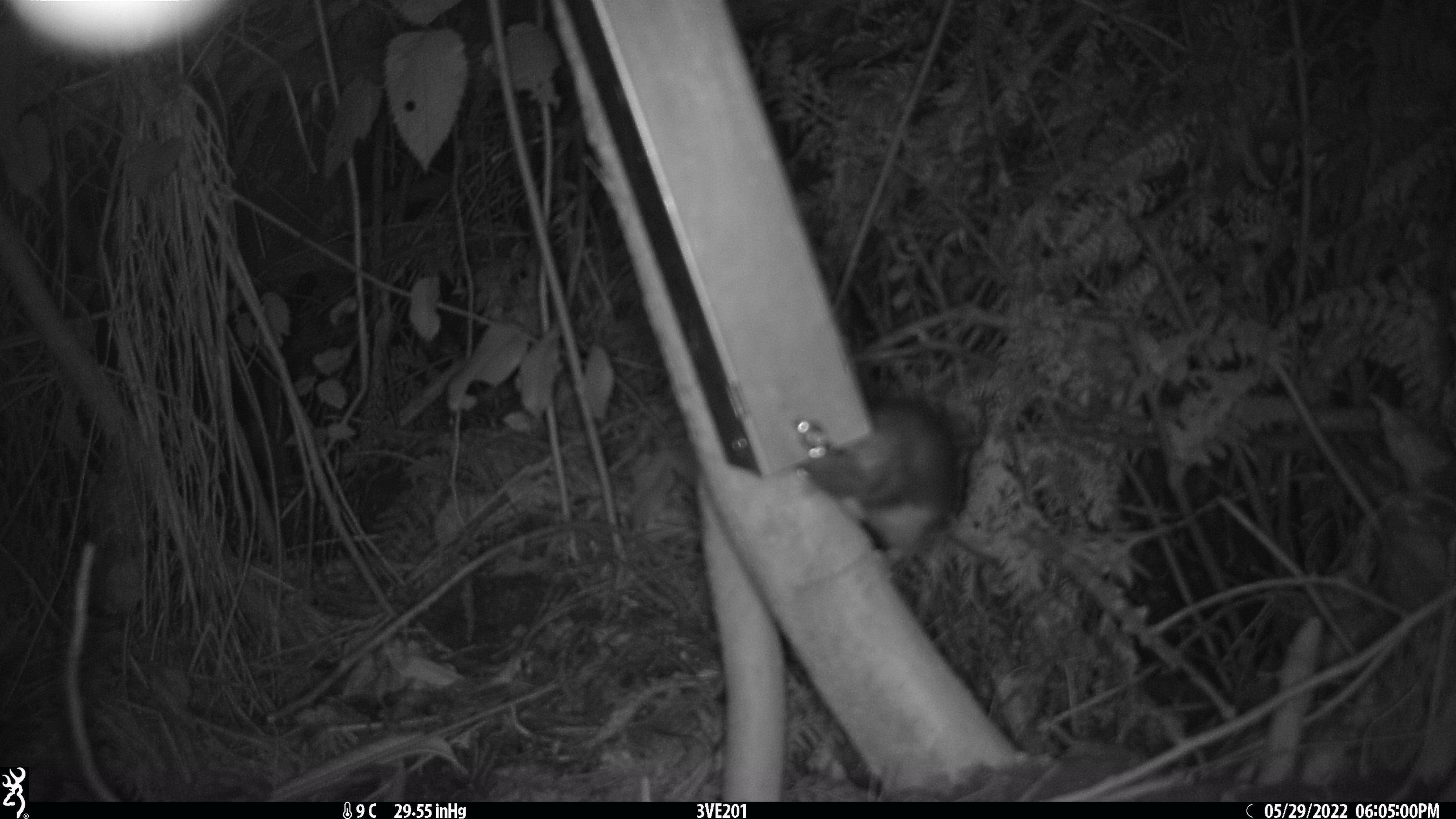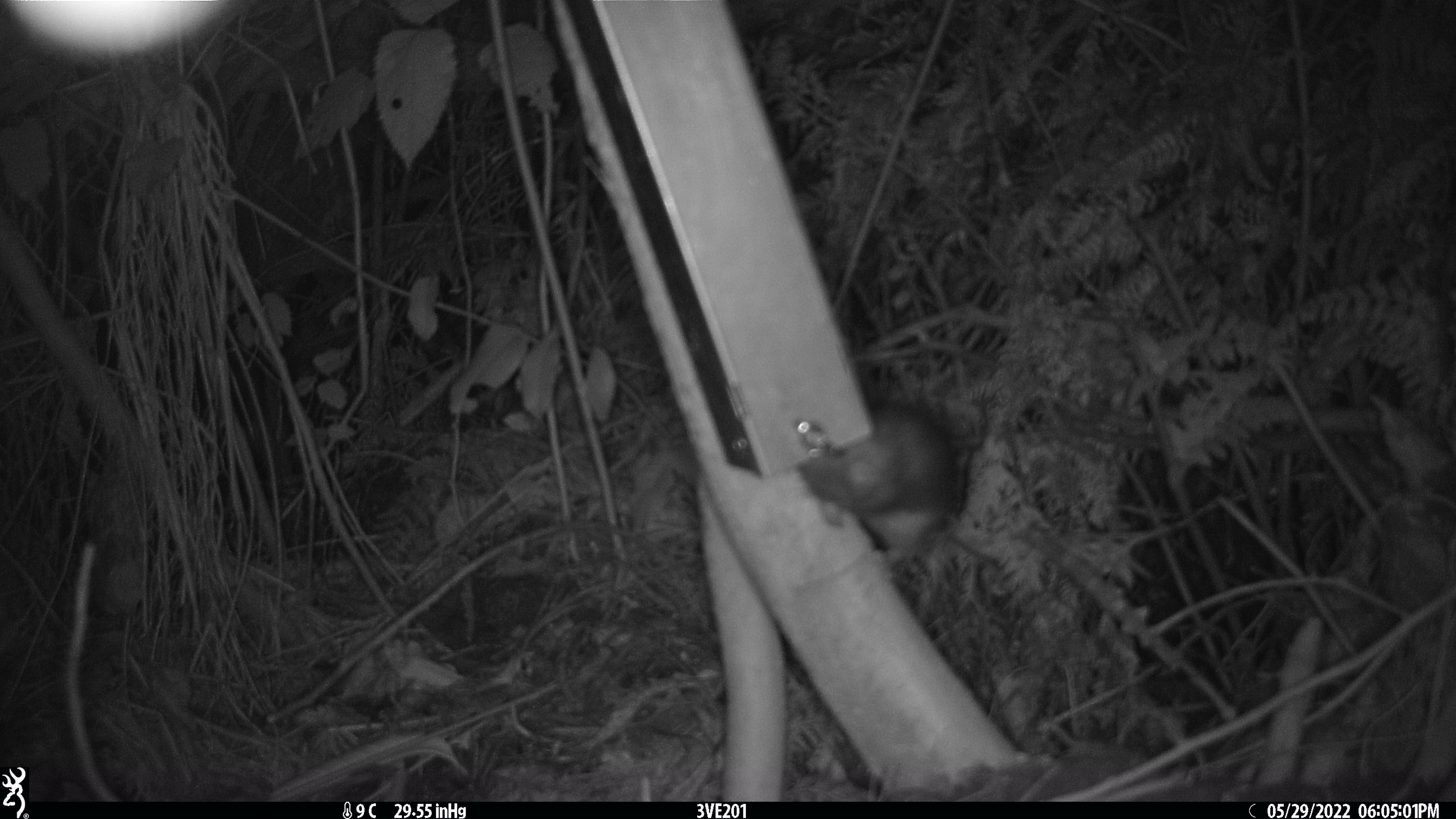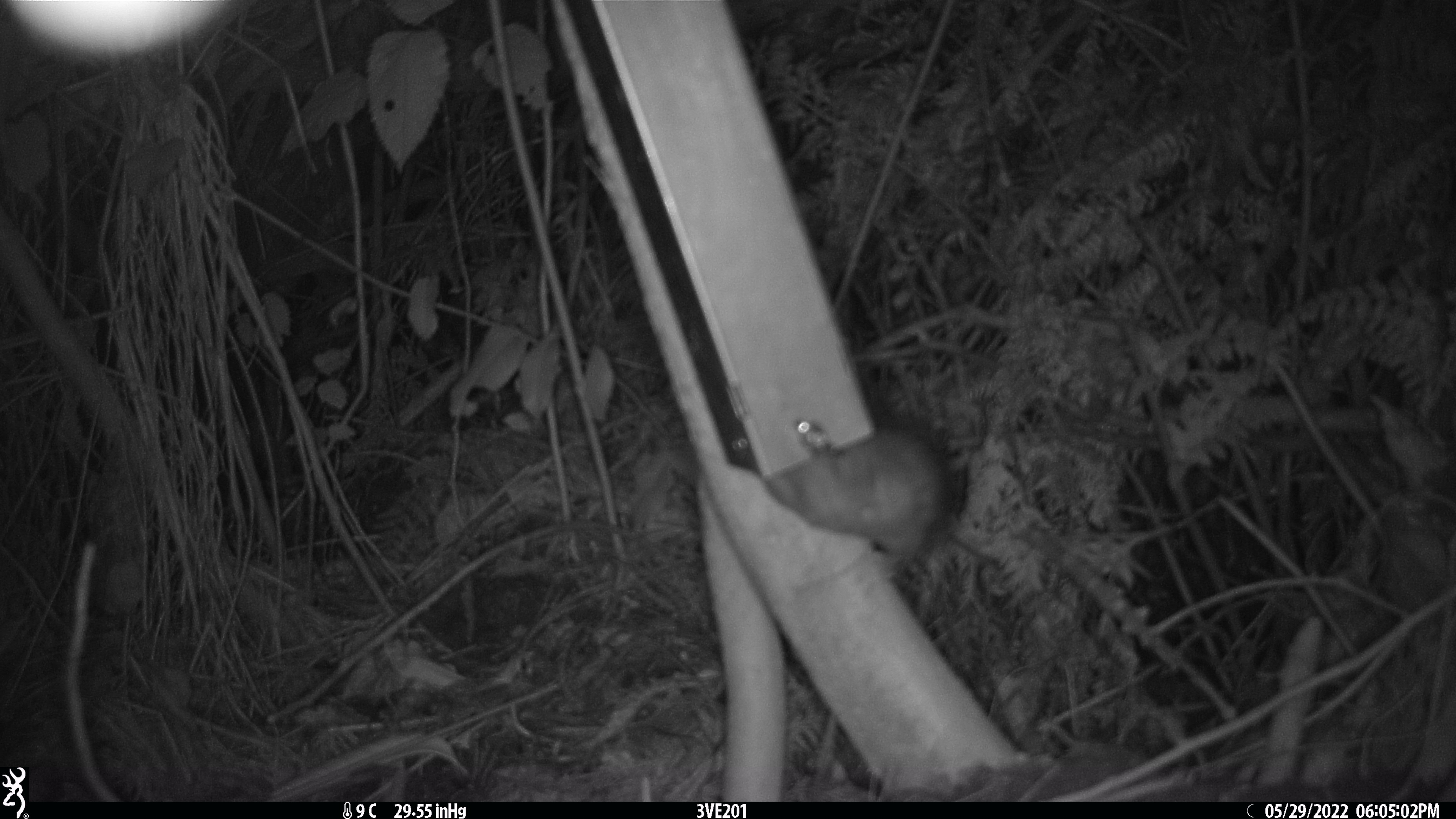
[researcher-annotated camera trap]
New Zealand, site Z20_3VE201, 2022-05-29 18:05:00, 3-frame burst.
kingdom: Animalia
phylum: Chordata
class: Mammalia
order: Rodentia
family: Muridae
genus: Rattus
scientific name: Rattus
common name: rat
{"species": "rat (Rattus)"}